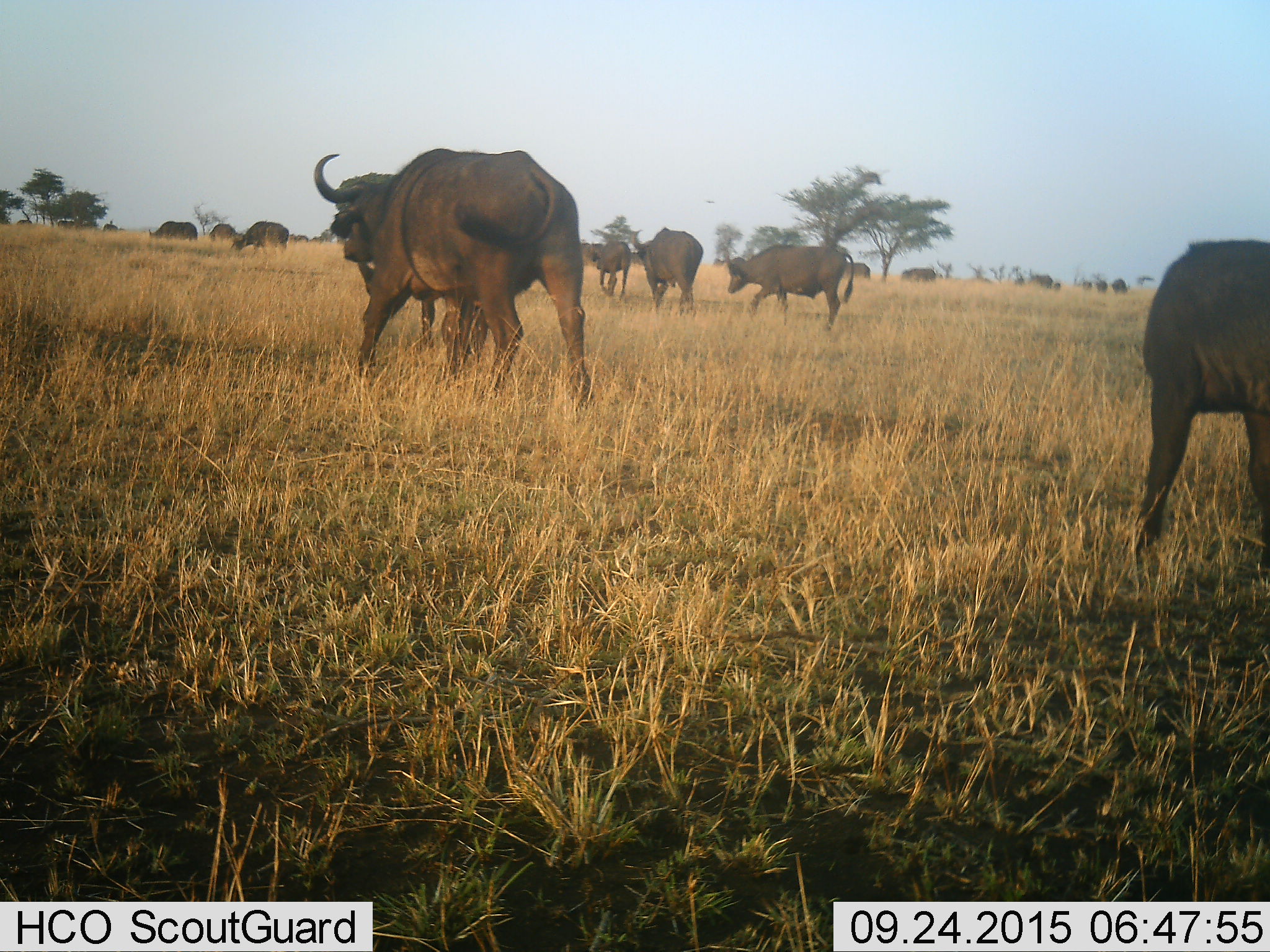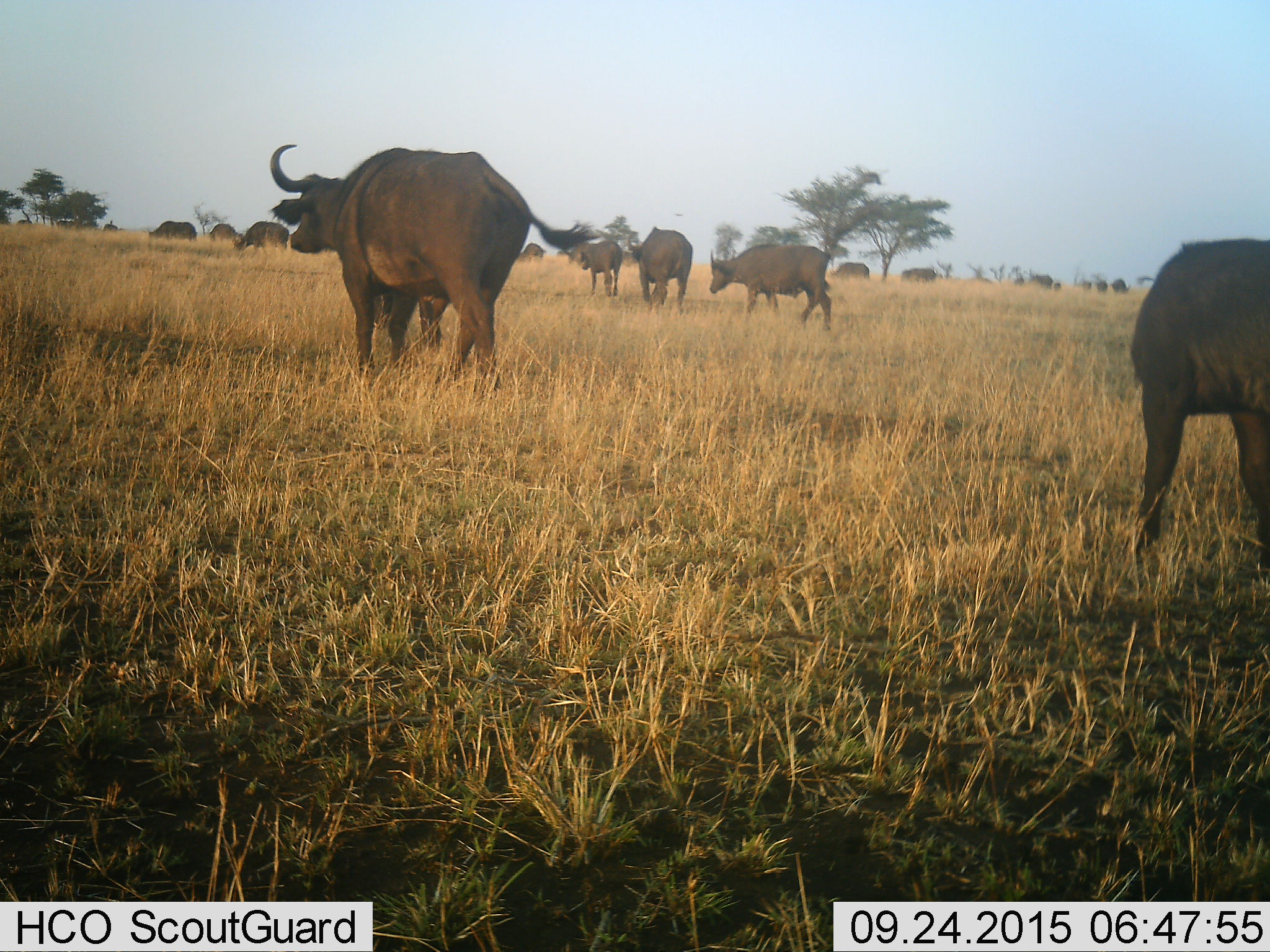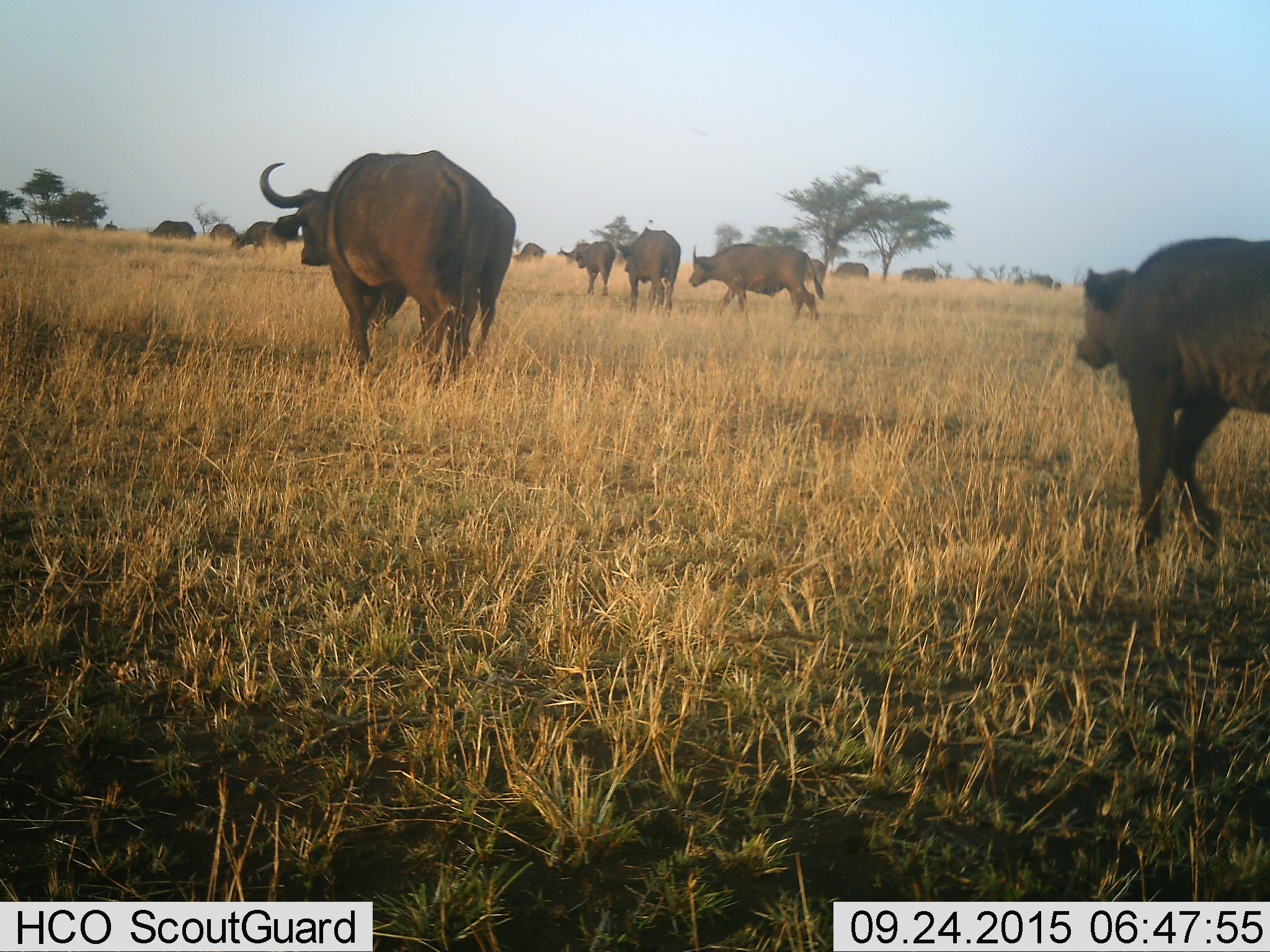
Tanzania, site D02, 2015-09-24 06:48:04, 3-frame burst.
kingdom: Animalia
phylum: Chordata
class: Mammalia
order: Artiodactyla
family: Bovidae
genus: Syncerus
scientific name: Syncerus caffer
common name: cape buffalo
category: buffalo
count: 11-50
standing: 40%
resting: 0%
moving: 93%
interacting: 0%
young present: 20%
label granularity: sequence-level